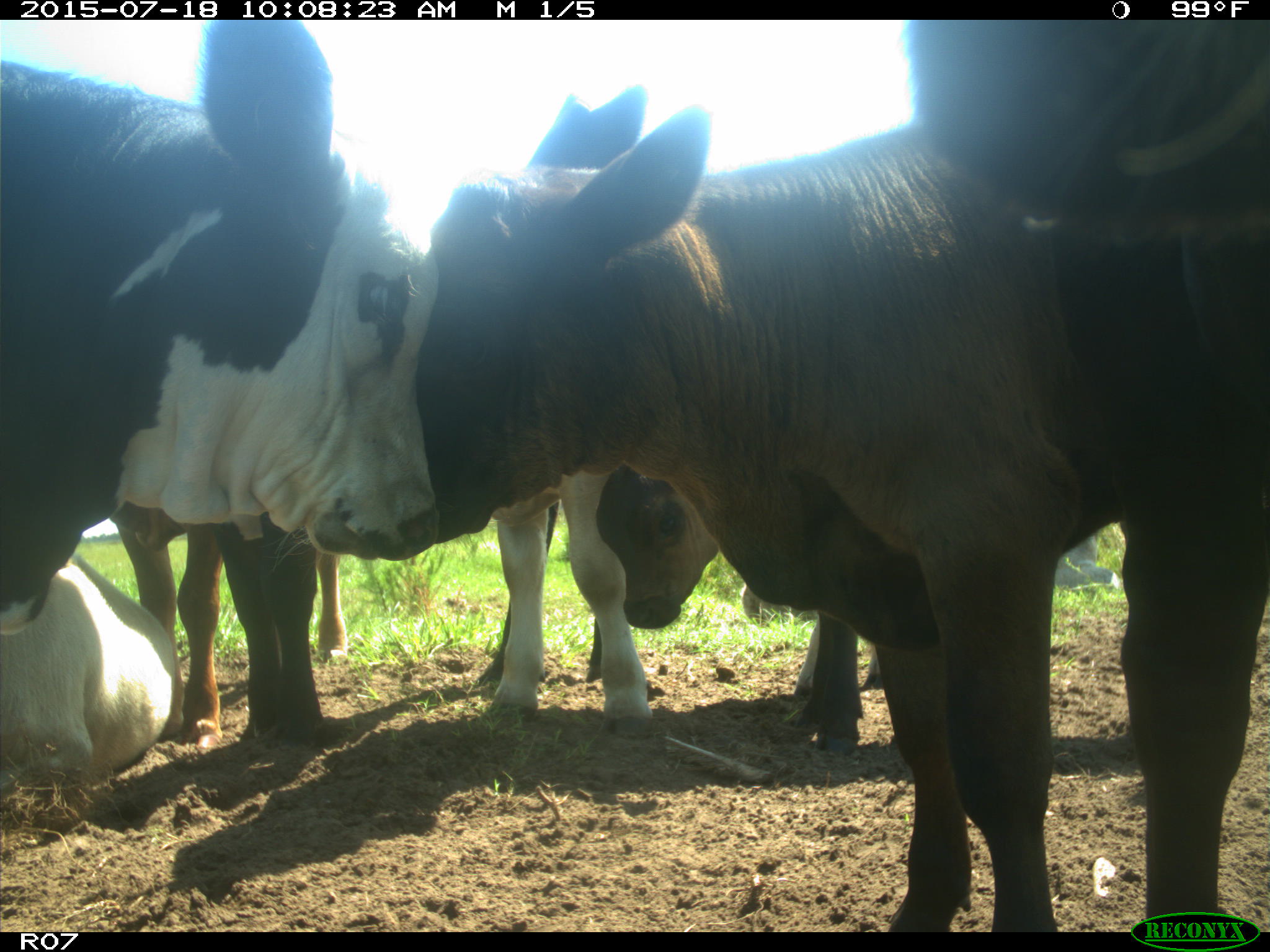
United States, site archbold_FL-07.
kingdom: Animalia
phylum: Chordata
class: Mammalia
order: Artiodactyla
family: Bovidae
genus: Bos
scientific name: Bos taurus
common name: domestic cow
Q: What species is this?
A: Bos taurus (domestic cow).